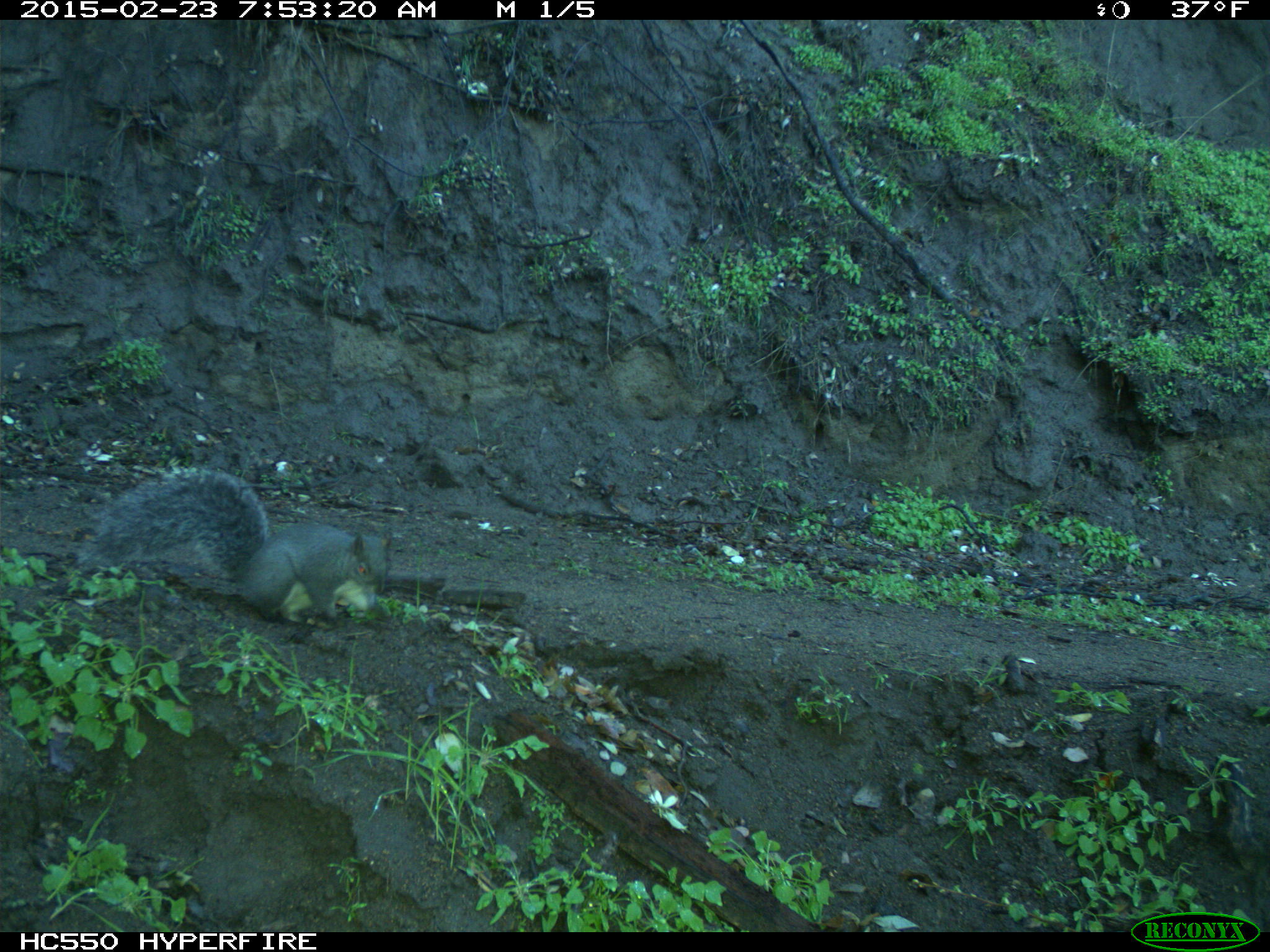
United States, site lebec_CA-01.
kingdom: Animalia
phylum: Chordata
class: Mammalia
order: Rodentia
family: Sciuridae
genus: Sciurus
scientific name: Sciurus carolinensis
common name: eastern gray squirrel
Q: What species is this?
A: Sciurus carolinensis (eastern gray squirrel).